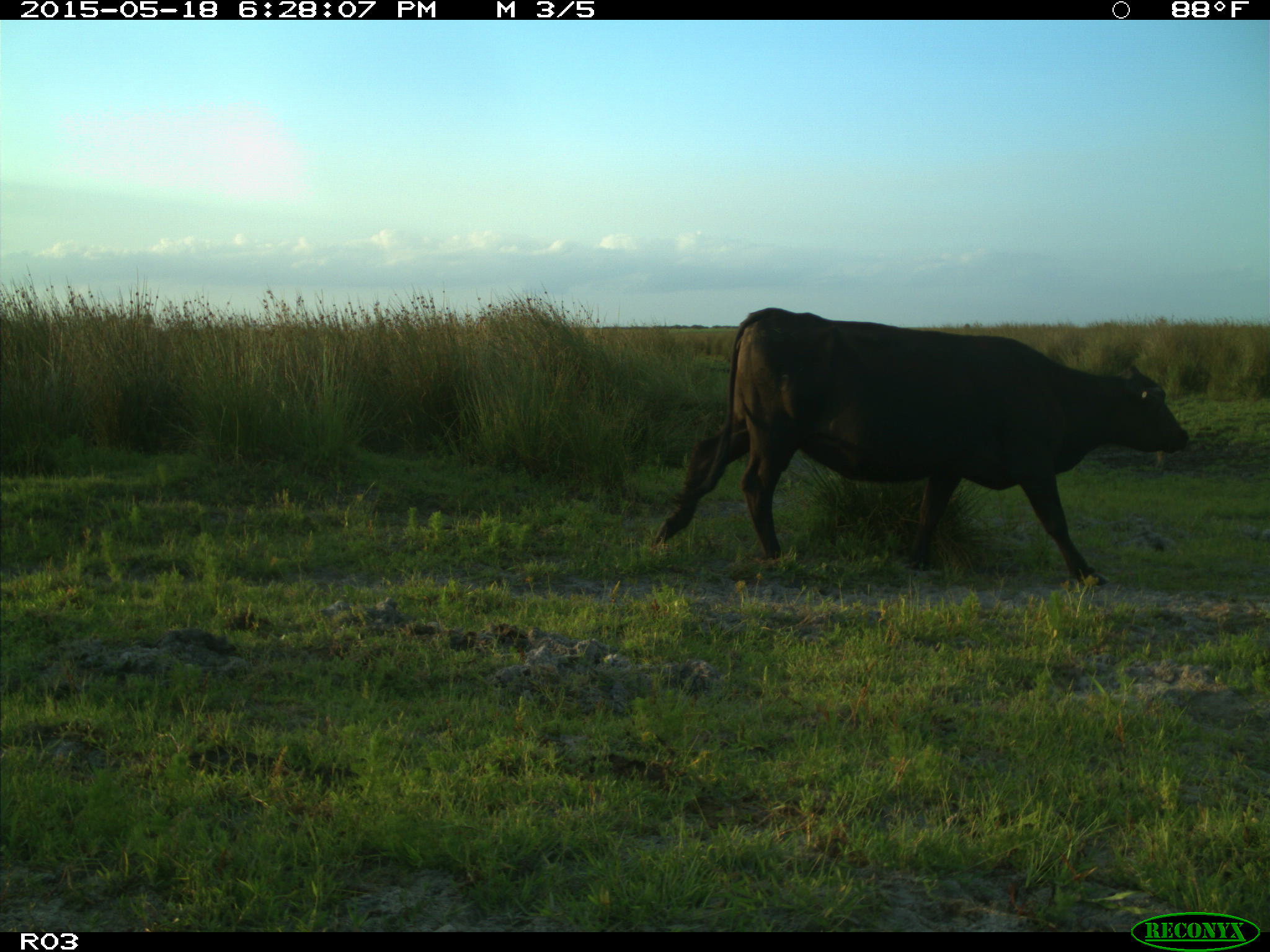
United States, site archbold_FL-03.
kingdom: Animalia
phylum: Chordata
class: Mammalia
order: Artiodactyla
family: Bovidae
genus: Bos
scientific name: Bos taurus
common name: domestic cow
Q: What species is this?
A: Bos taurus (domestic cow).